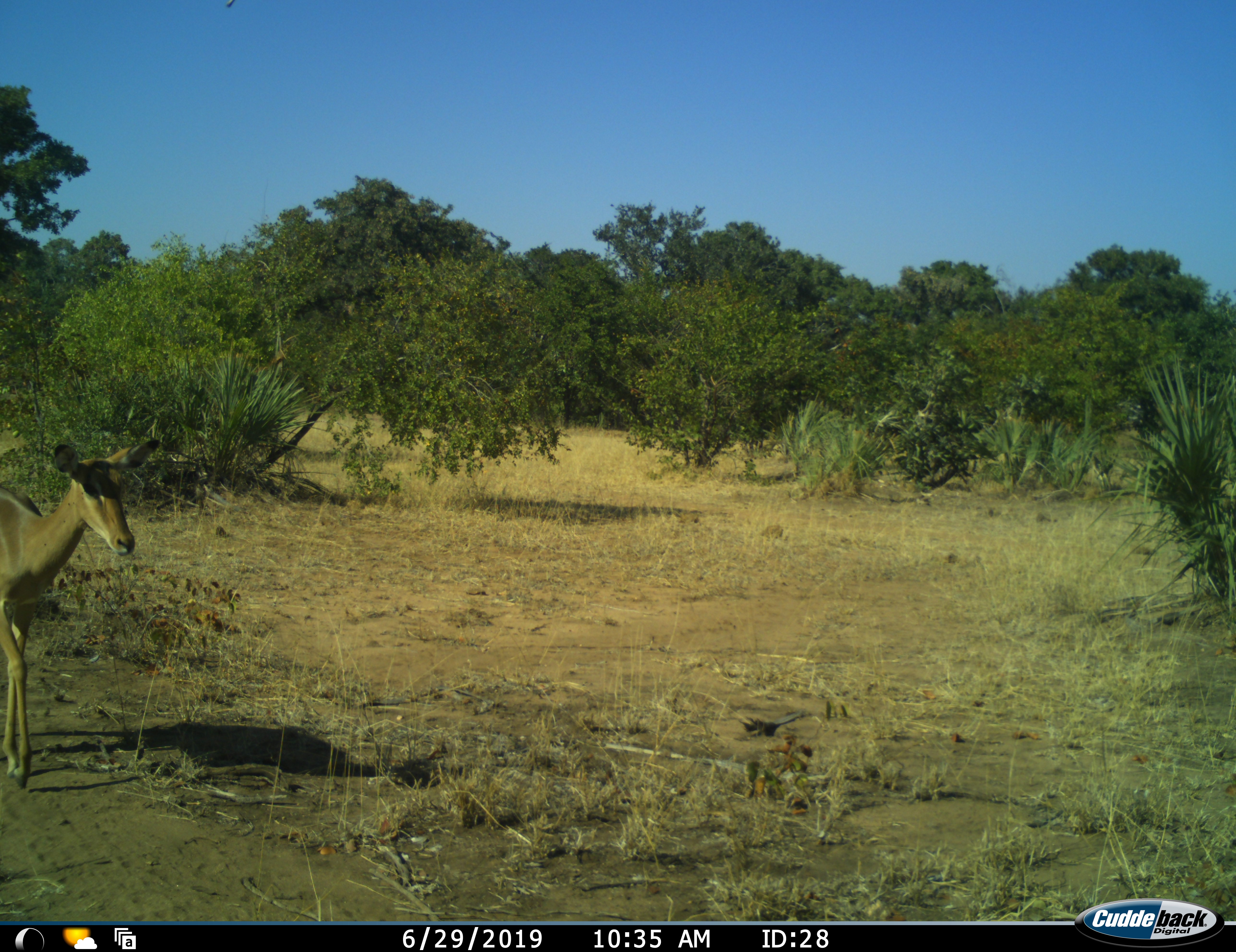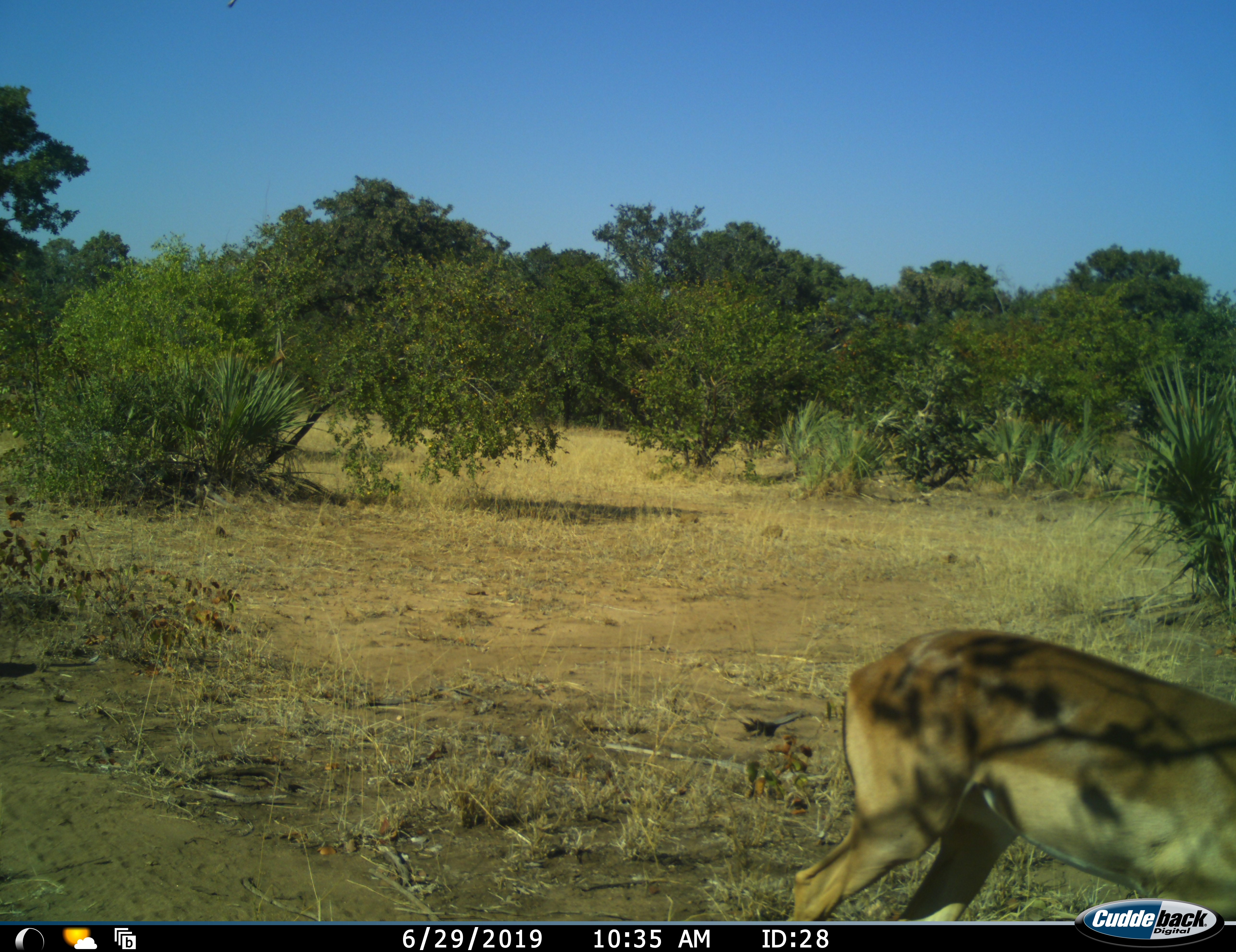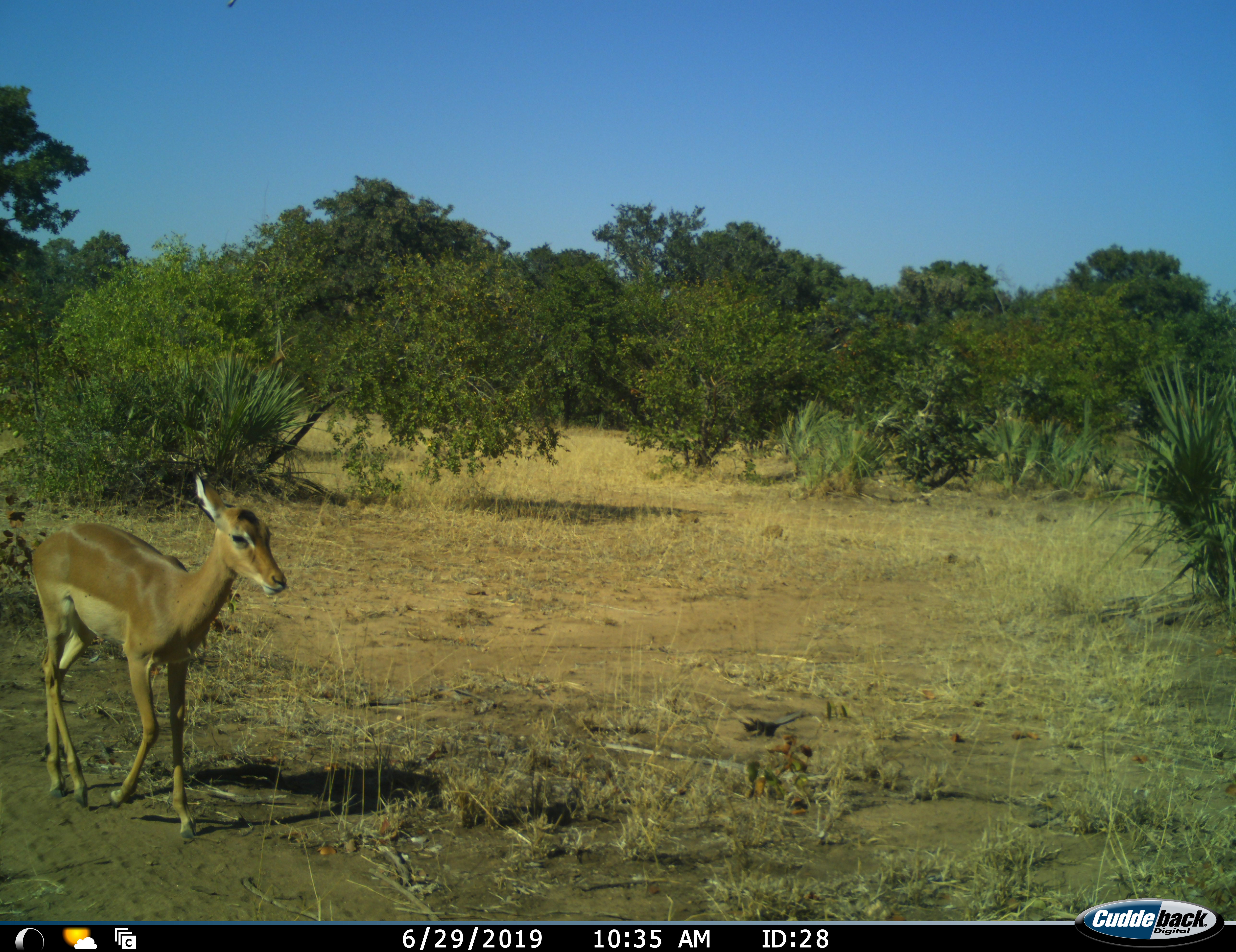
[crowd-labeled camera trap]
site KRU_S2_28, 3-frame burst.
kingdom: Animalia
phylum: Chordata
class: Mammalia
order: Artiodactyla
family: Bovidae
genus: Aepyceros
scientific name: Aepyceros melampus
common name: impala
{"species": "impala (Aepyceros melampus)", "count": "2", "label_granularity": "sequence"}